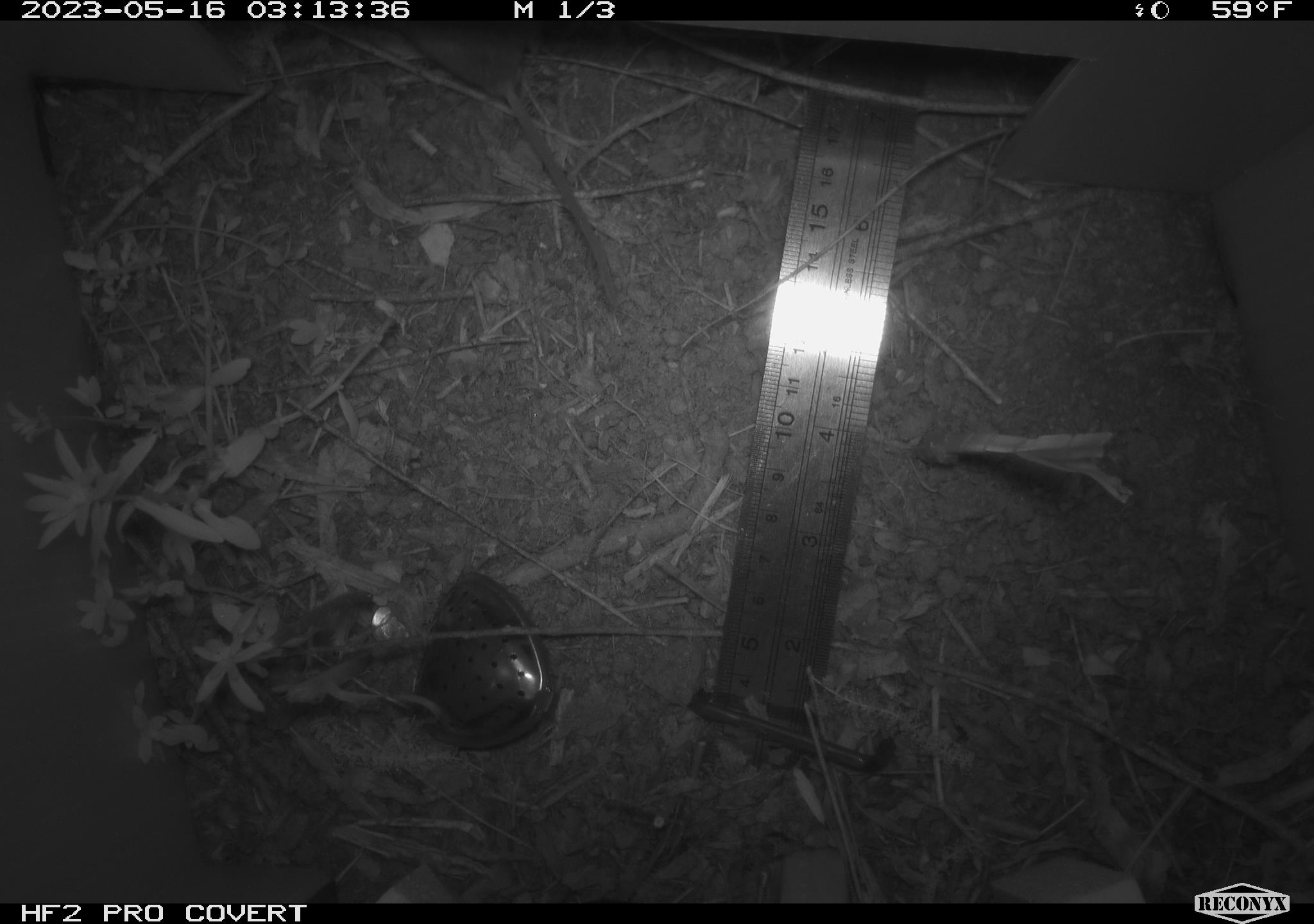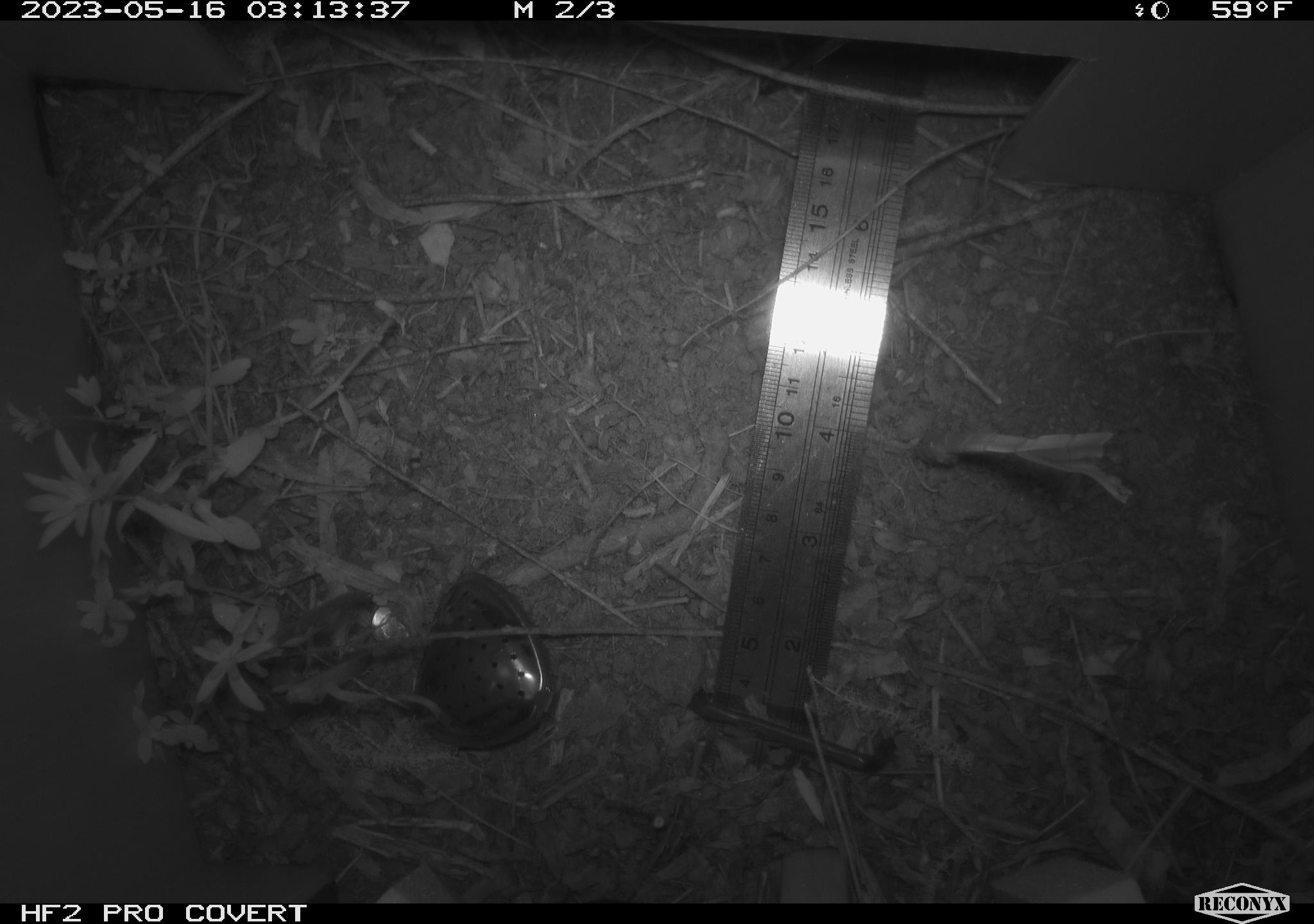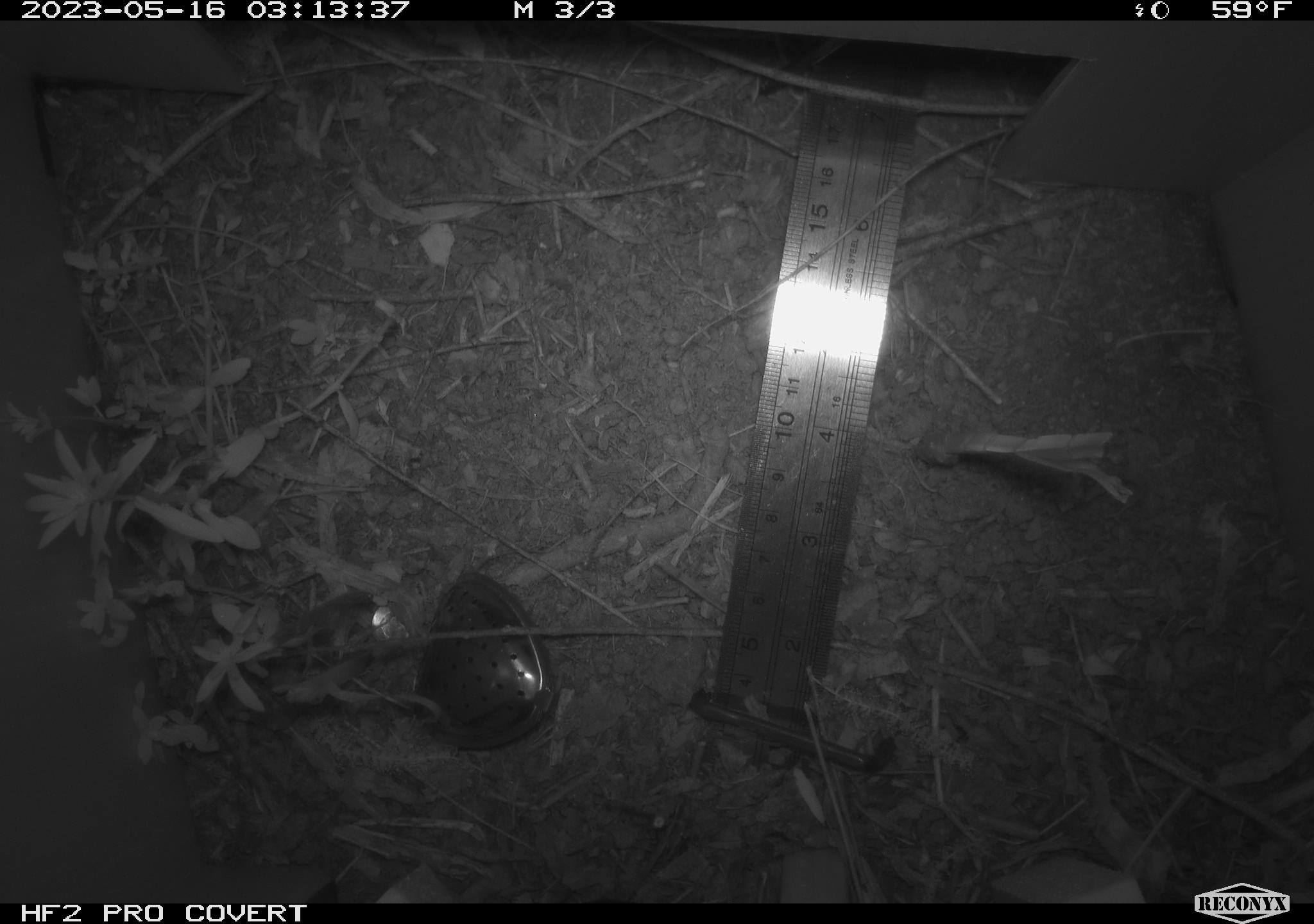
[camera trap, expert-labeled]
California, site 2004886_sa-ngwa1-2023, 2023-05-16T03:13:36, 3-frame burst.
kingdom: Animalia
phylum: Chordata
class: Mammalia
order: Rodentia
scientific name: Rodentia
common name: mouse species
Mouse species (Rodentia).